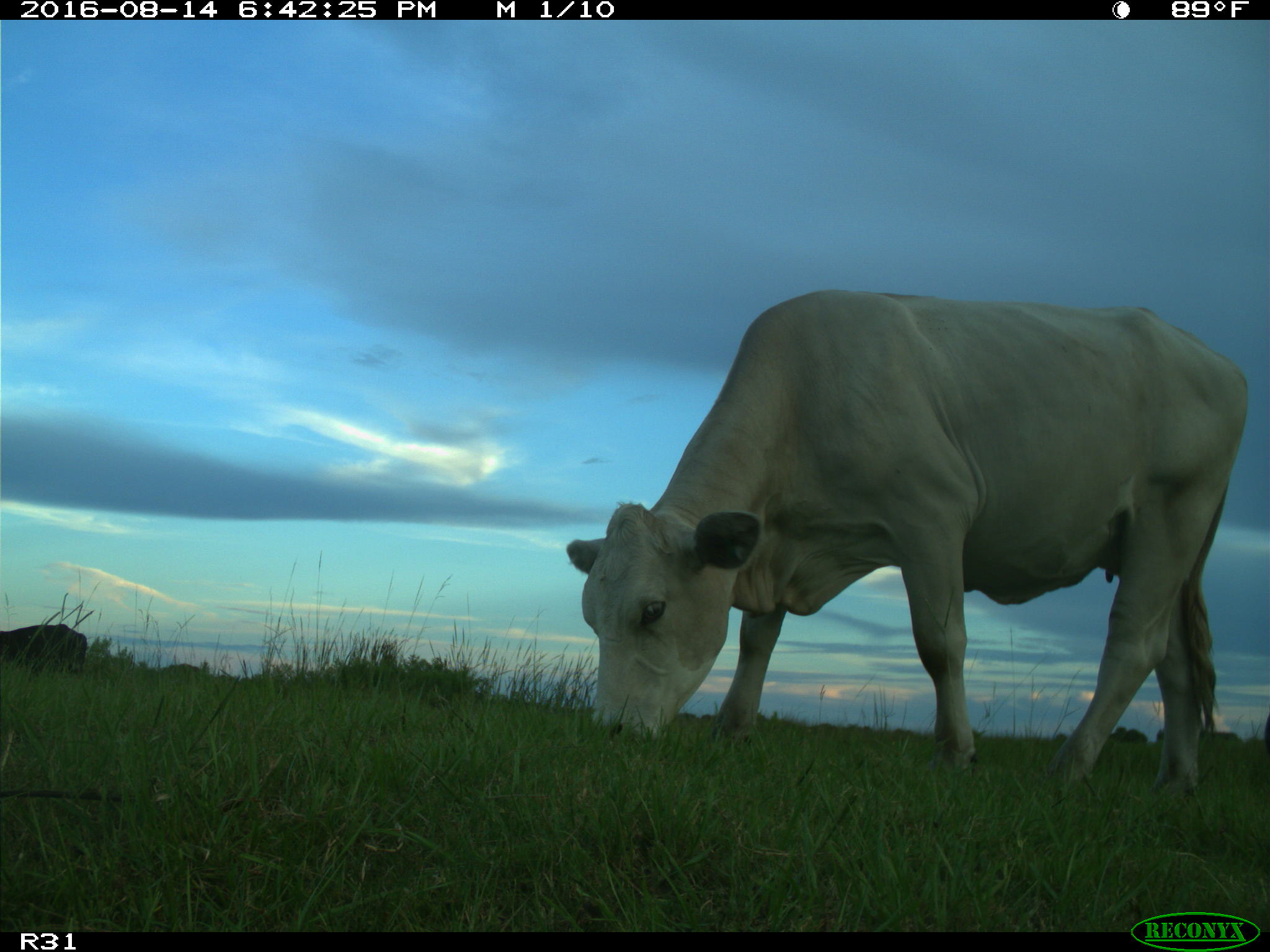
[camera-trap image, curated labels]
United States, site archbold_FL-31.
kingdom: Animalia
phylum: Chordata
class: Mammalia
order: Artiodactyla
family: Bovidae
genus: Bos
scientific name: Bos taurus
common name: domestic cow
Bos taurus (domestic cow).